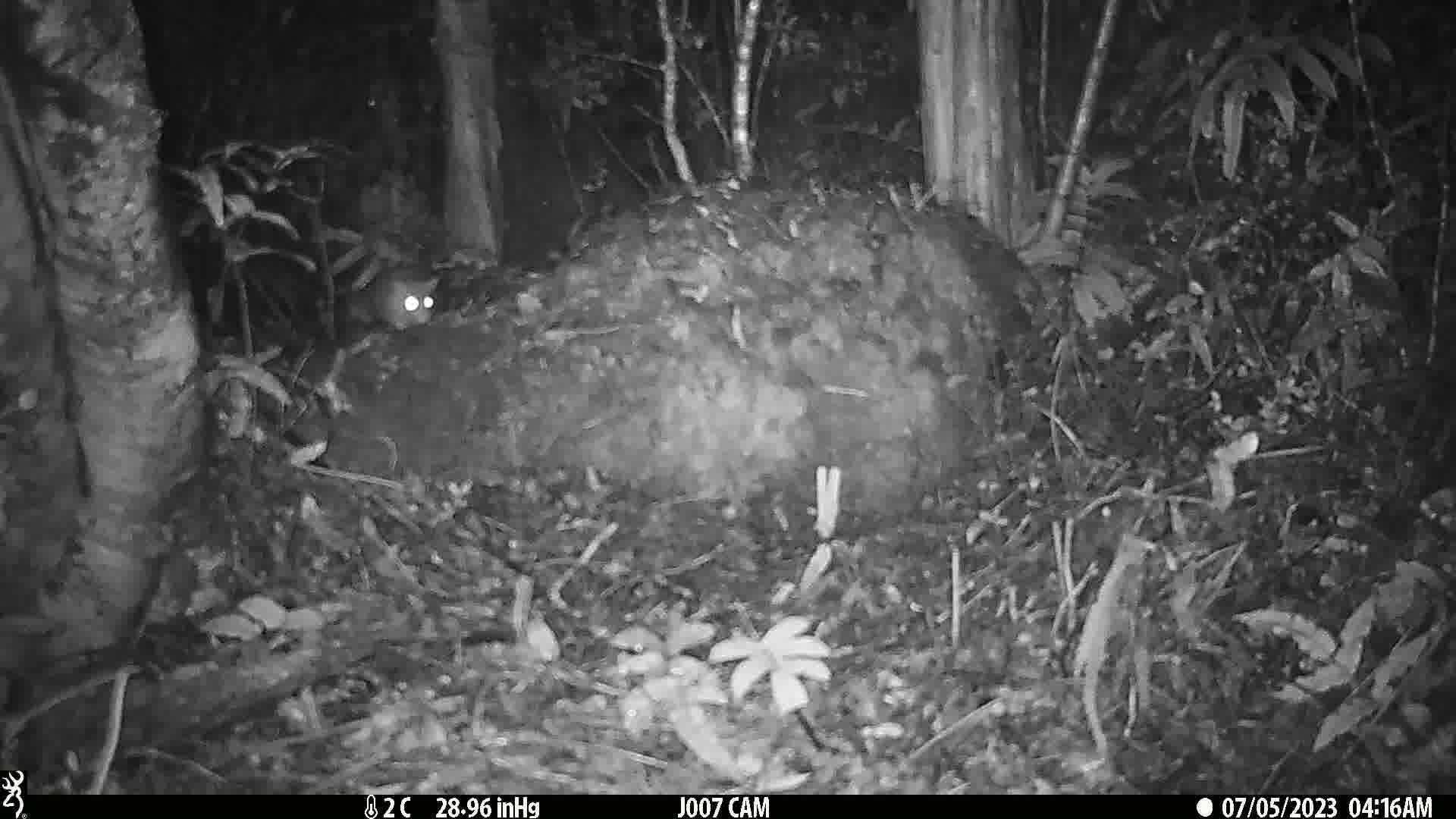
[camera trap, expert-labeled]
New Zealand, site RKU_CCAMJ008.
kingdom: Animalia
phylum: Chordata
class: Mammalia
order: Rodentia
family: Muridae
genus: Rattus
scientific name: Rattus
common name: rat